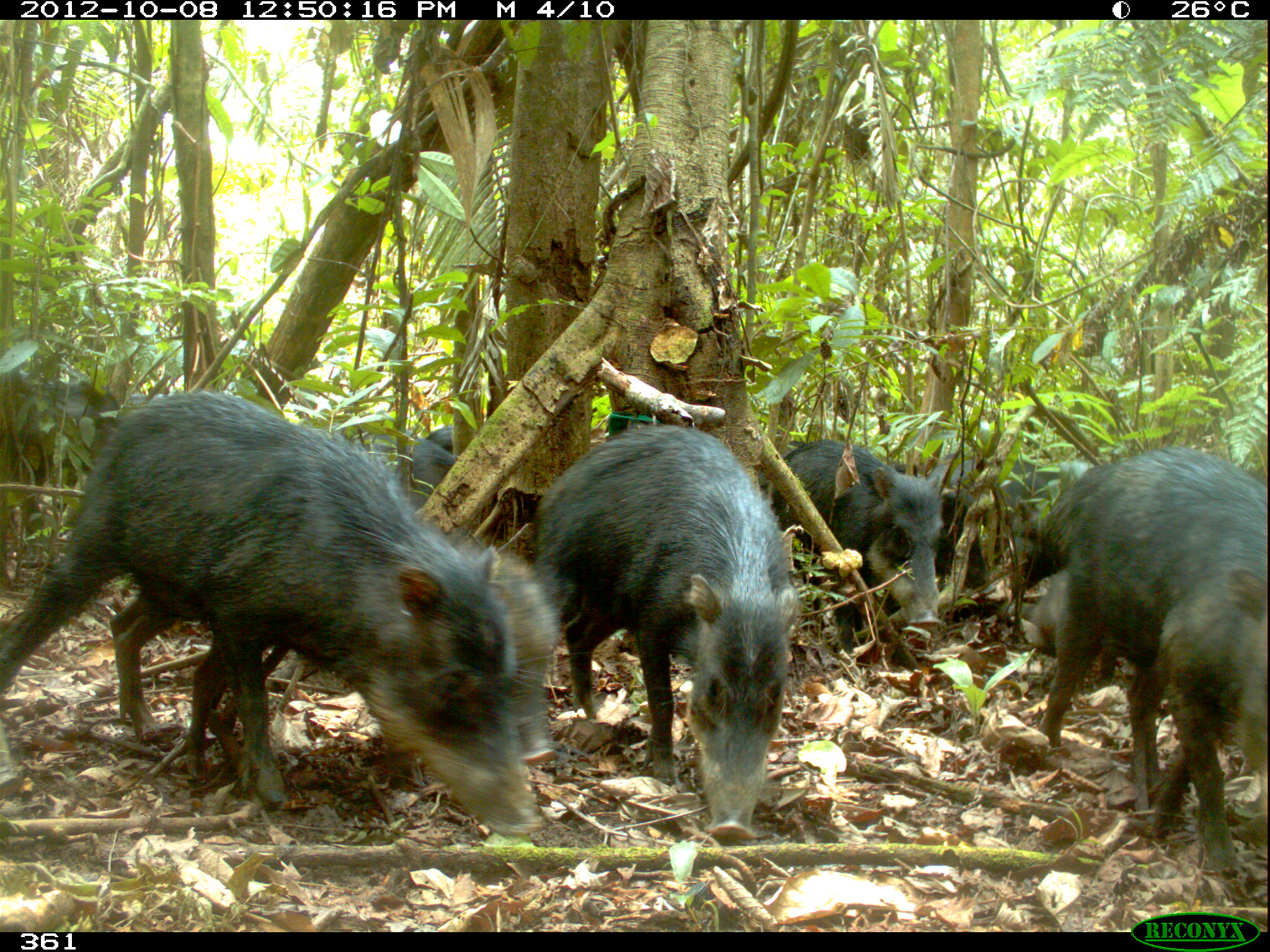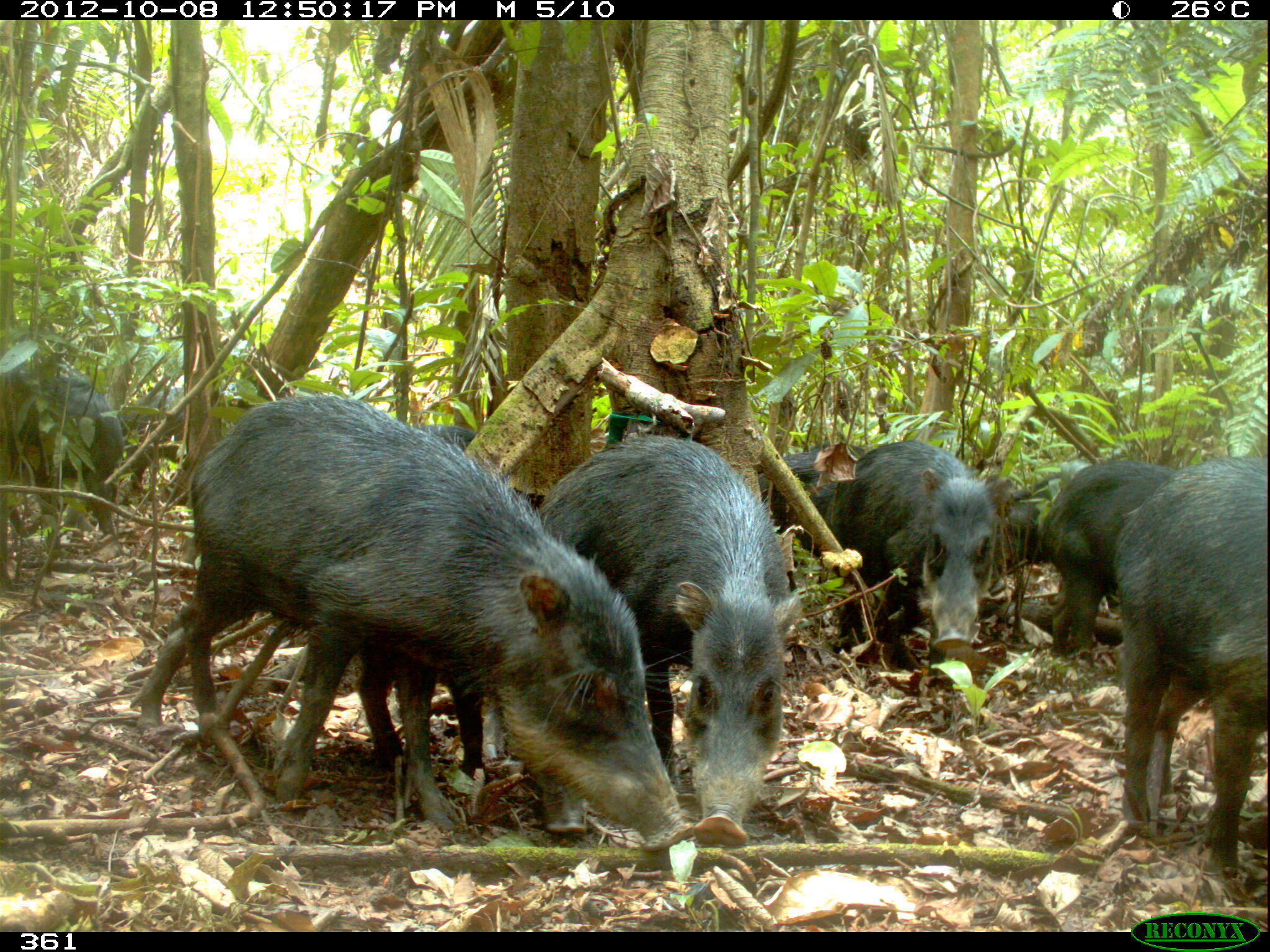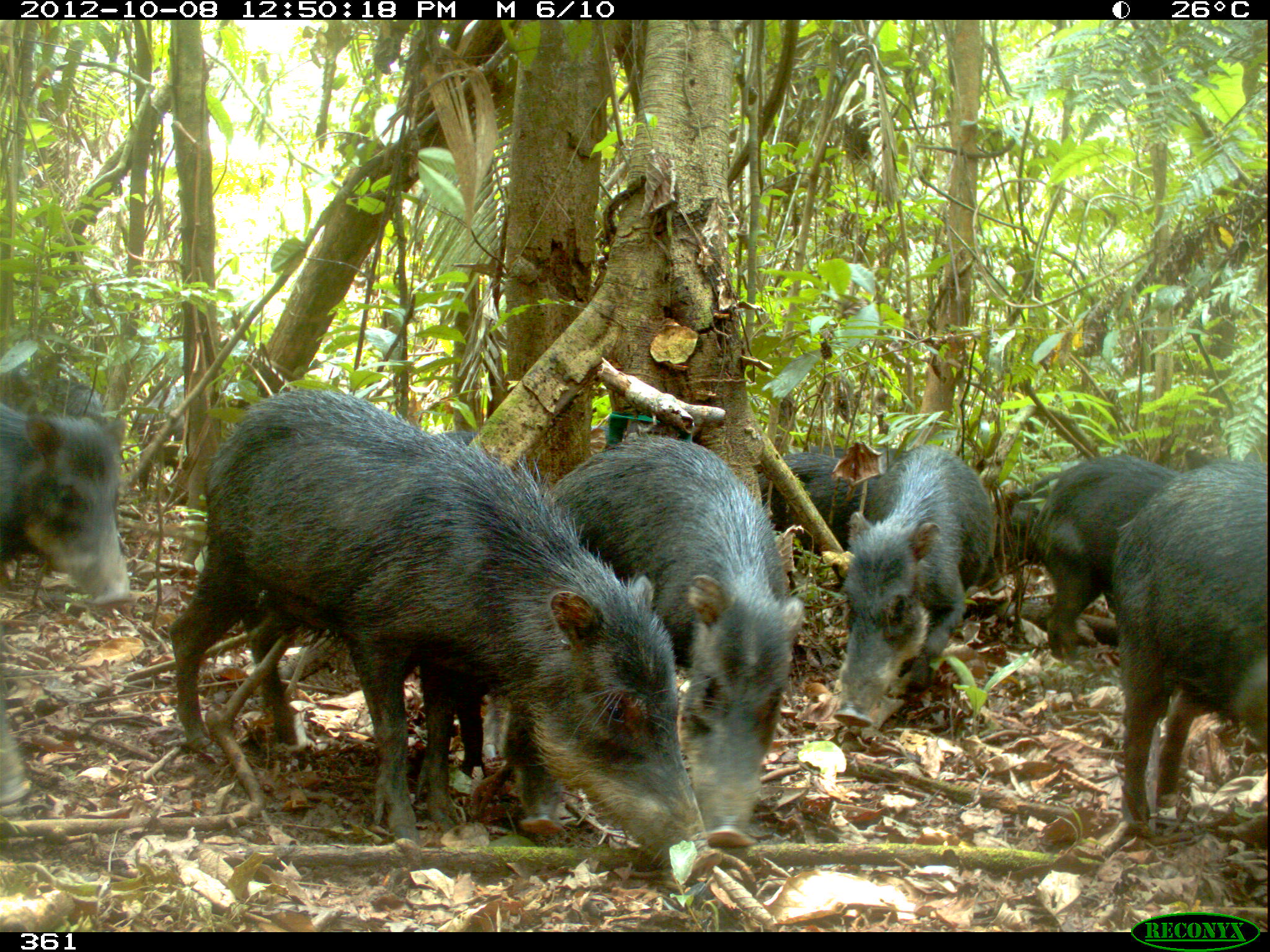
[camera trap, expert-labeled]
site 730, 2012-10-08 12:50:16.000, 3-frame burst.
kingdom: Animalia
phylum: Chordata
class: Mammalia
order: Artiodactyla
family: Tayassuidae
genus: Tayassu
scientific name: Tayassu pecari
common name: white-lipped peccary